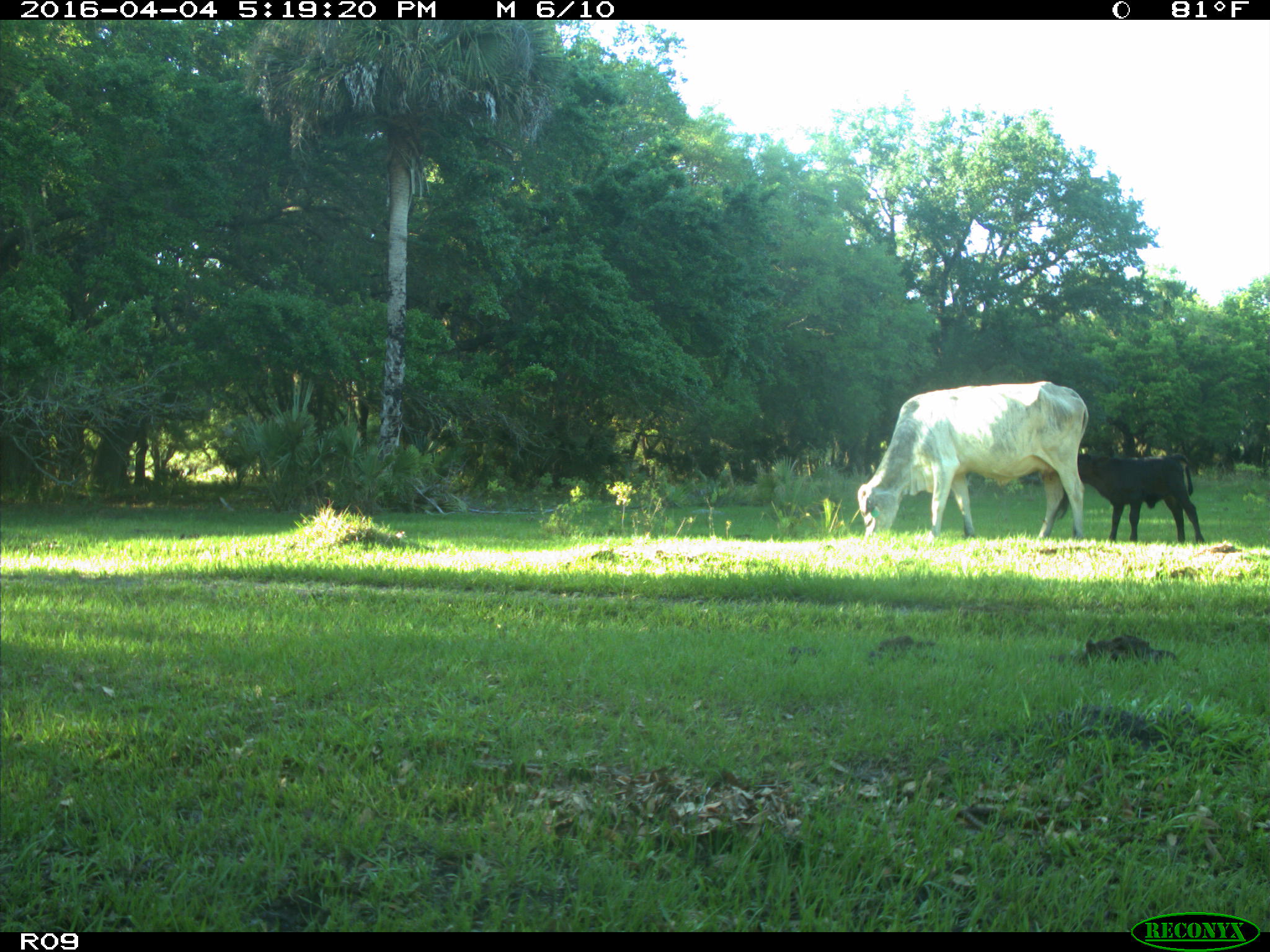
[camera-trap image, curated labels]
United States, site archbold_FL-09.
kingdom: Animalia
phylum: Chordata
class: Mammalia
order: Artiodactyla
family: Bovidae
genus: Bos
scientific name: Bos taurus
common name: domestic cow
Bos taurus (domestic cow).